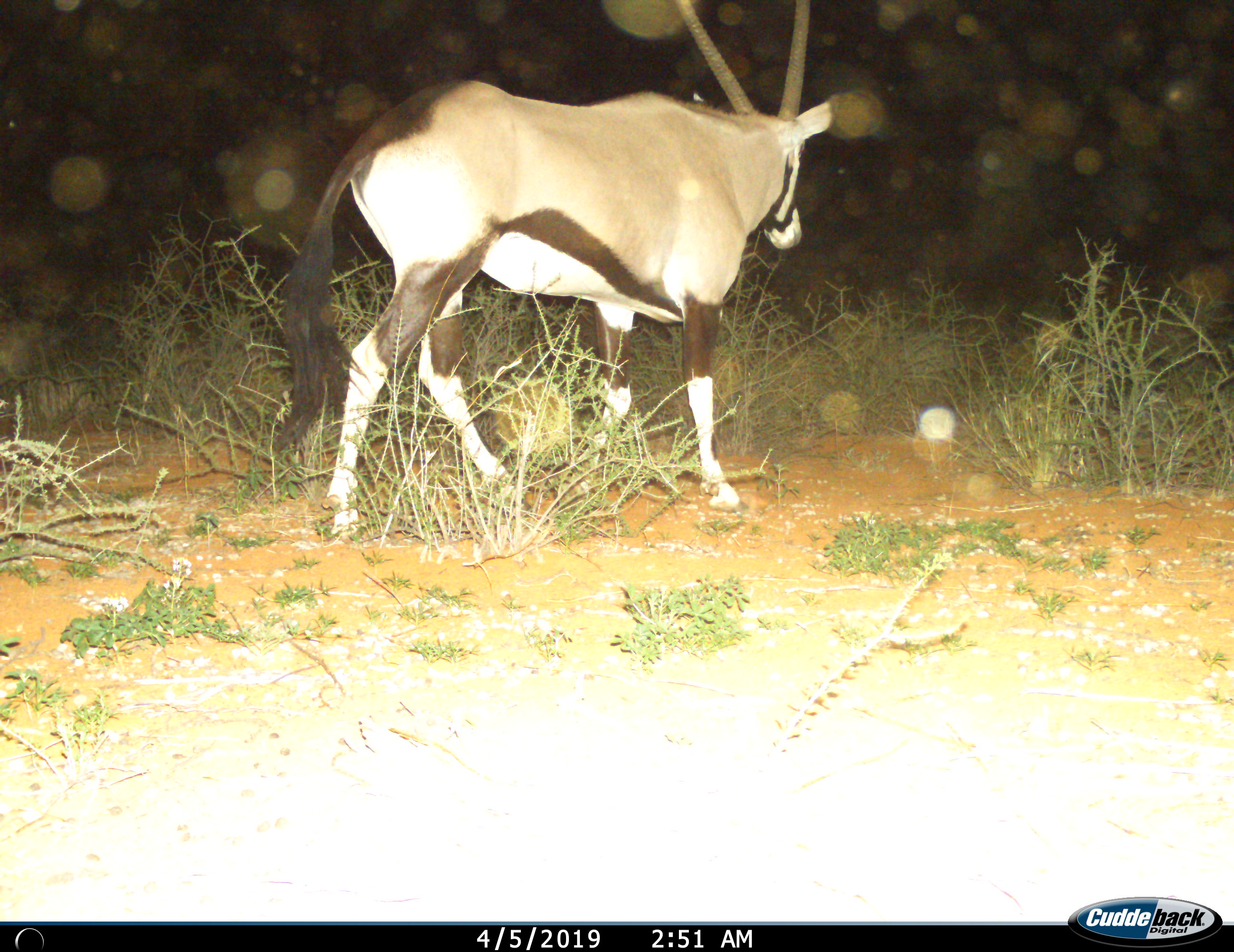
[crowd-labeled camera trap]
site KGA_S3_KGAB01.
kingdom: Animalia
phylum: Chordata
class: Mammalia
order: Artiodactyla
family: Bovidae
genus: Oryx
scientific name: Oryx gazella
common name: gemsbok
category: oryx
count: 1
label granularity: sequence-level